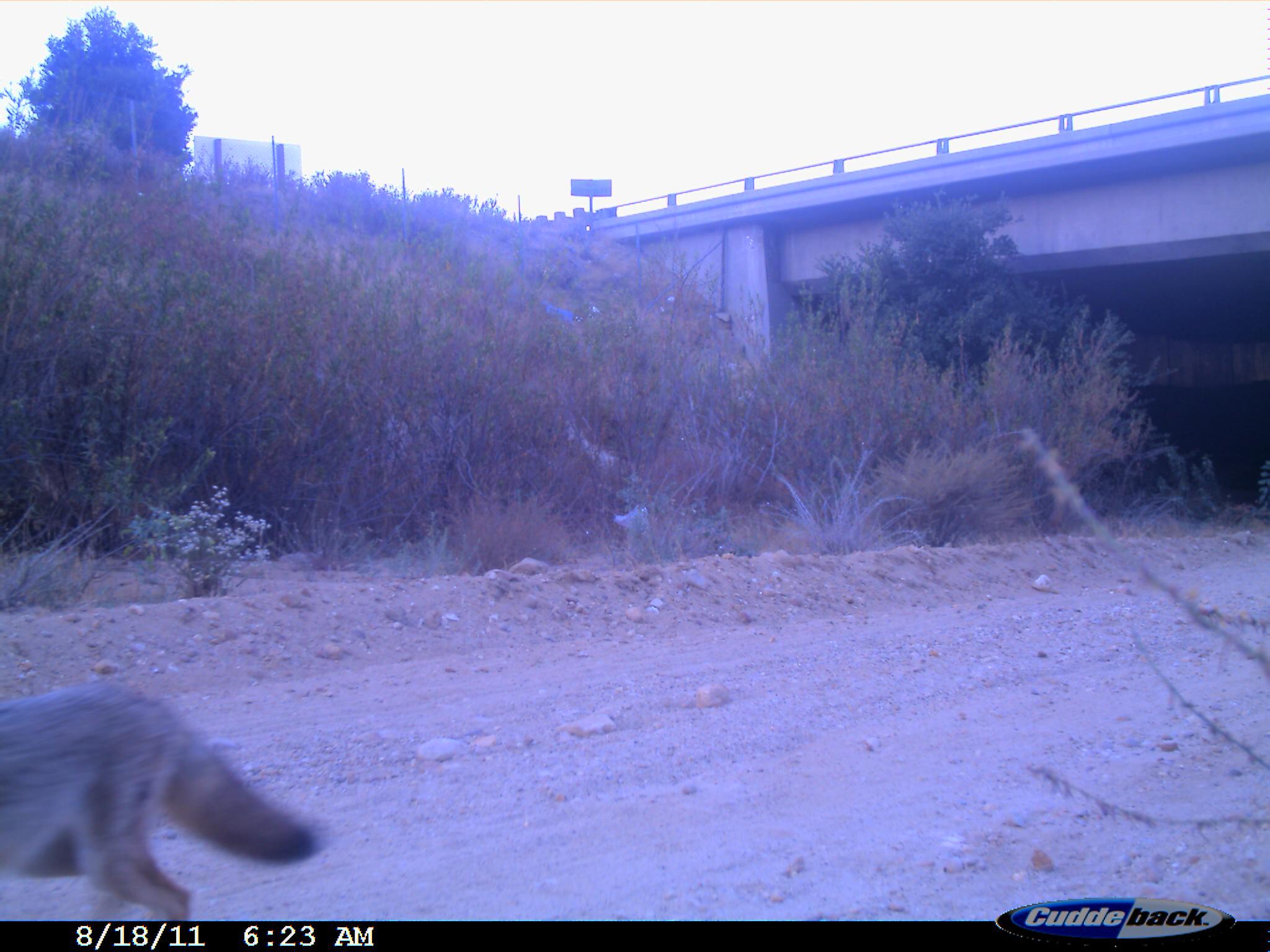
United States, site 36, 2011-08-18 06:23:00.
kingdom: Animalia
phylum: Chordata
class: Mammalia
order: Carnivora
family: Canidae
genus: Canis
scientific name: Canis latrans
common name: coyote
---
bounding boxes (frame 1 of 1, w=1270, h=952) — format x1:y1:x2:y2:
coyote: 0:678:327:922